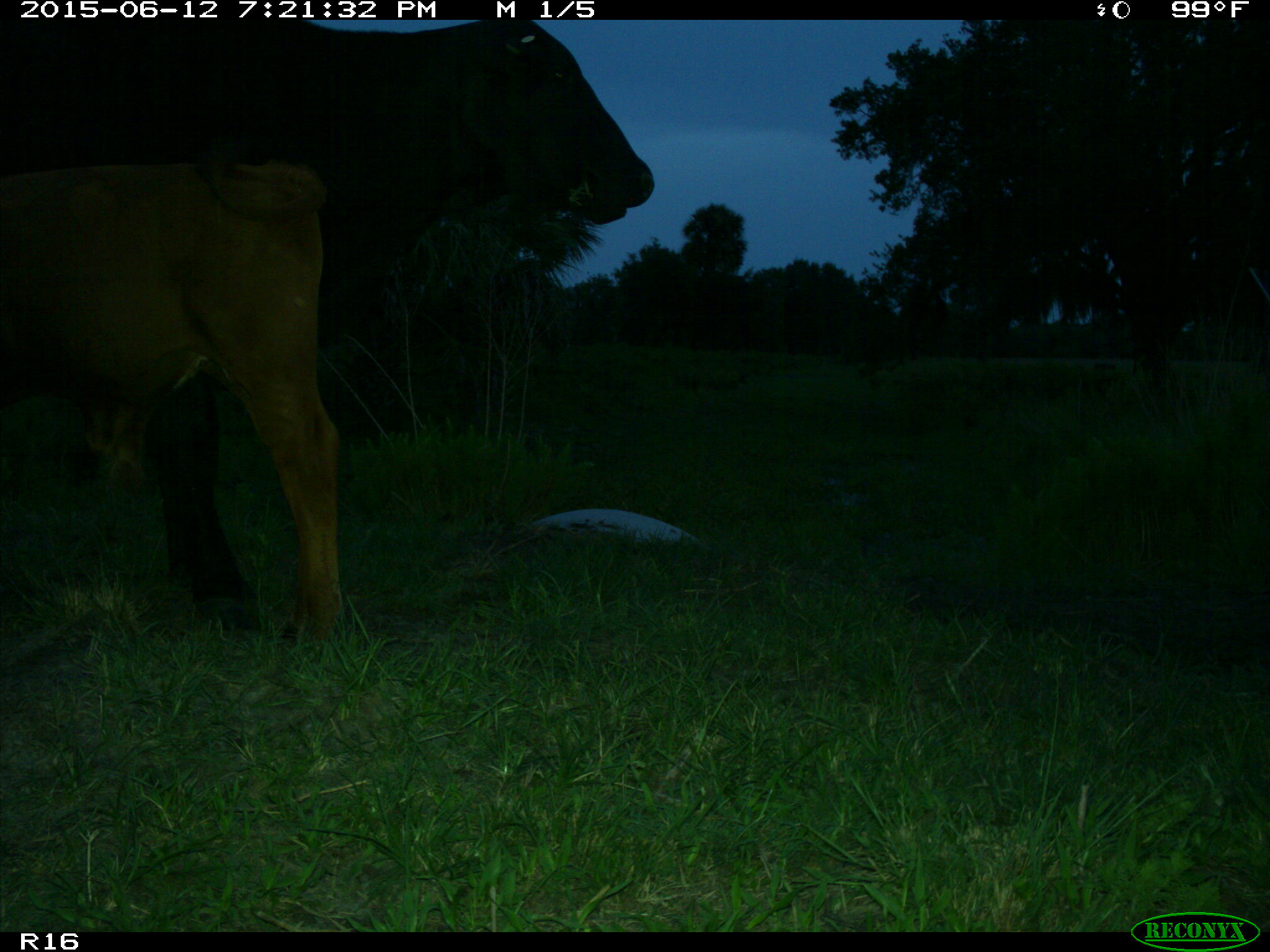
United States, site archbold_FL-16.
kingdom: Animalia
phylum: Chordata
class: Mammalia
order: Artiodactyla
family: Bovidae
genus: Bos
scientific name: Bos taurus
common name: domestic cow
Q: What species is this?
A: Bos taurus (domestic cow).